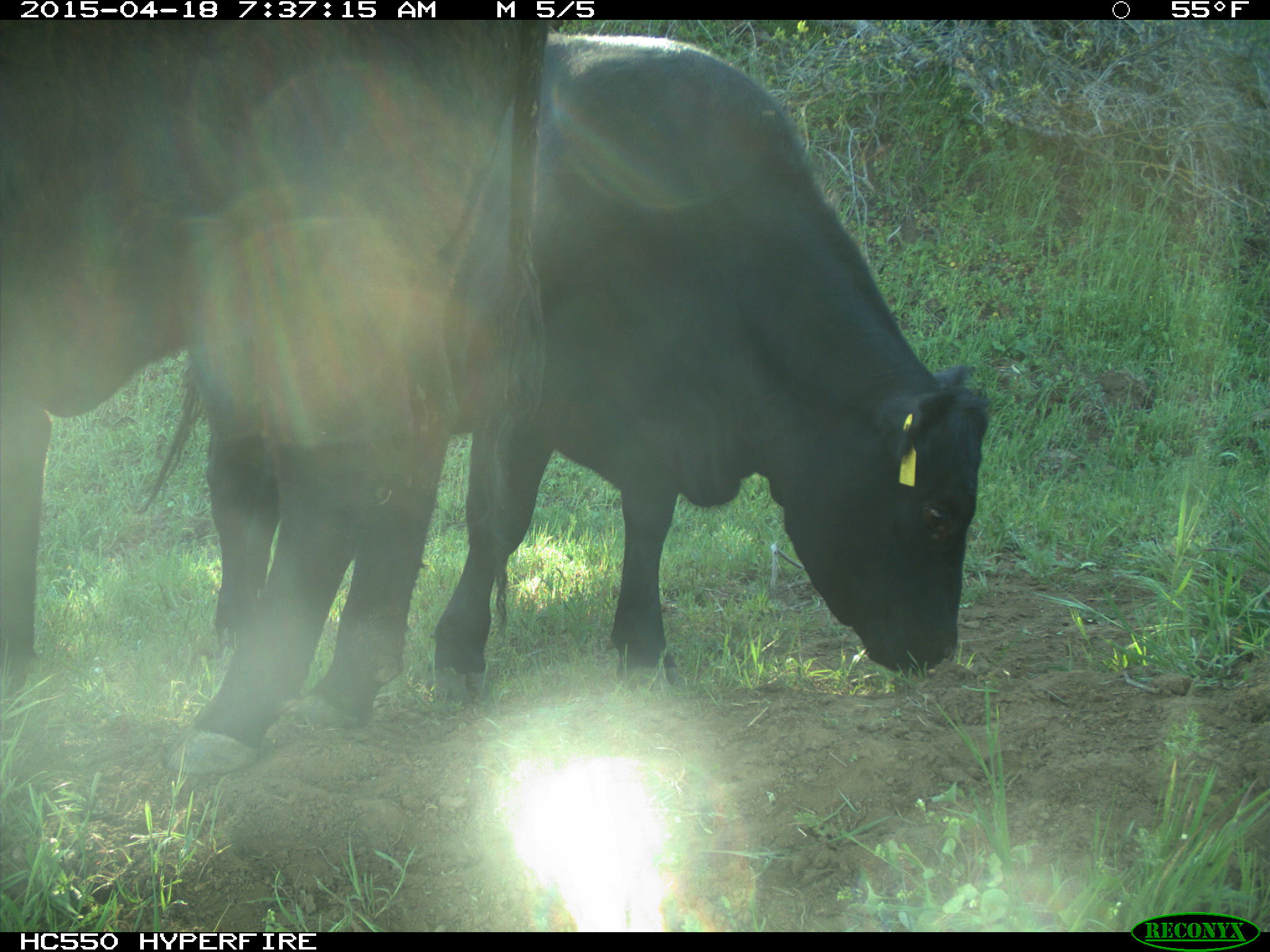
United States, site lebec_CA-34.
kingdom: Animalia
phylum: Chordata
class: Mammalia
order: Artiodactyla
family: Bovidae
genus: Bos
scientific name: Bos taurus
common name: domestic cow